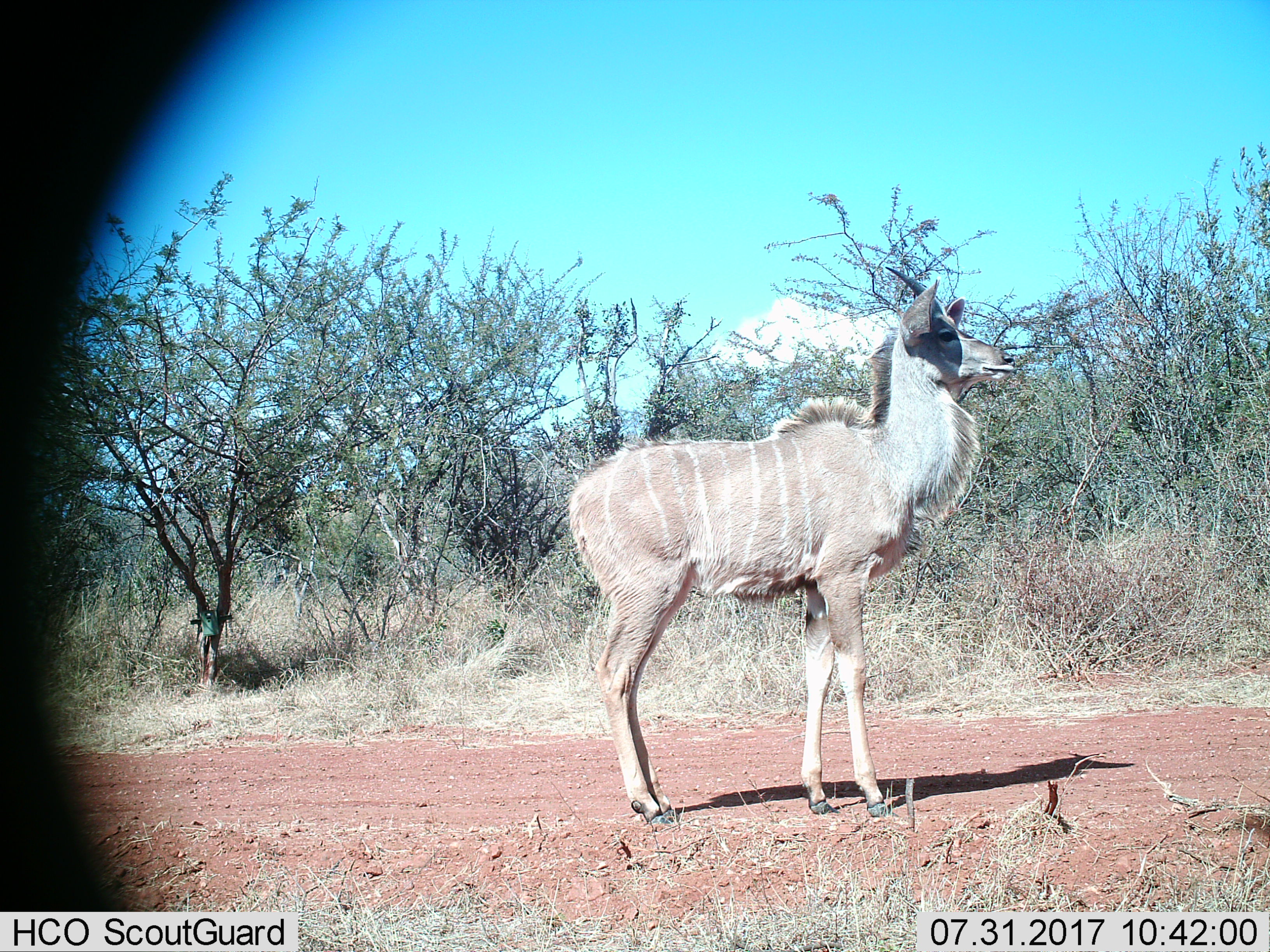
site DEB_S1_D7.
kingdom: Animalia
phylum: Chordata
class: Mammalia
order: Artiodactyla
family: Bovidae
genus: Tragelaphus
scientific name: Tragelaphus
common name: kudu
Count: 1.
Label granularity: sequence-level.